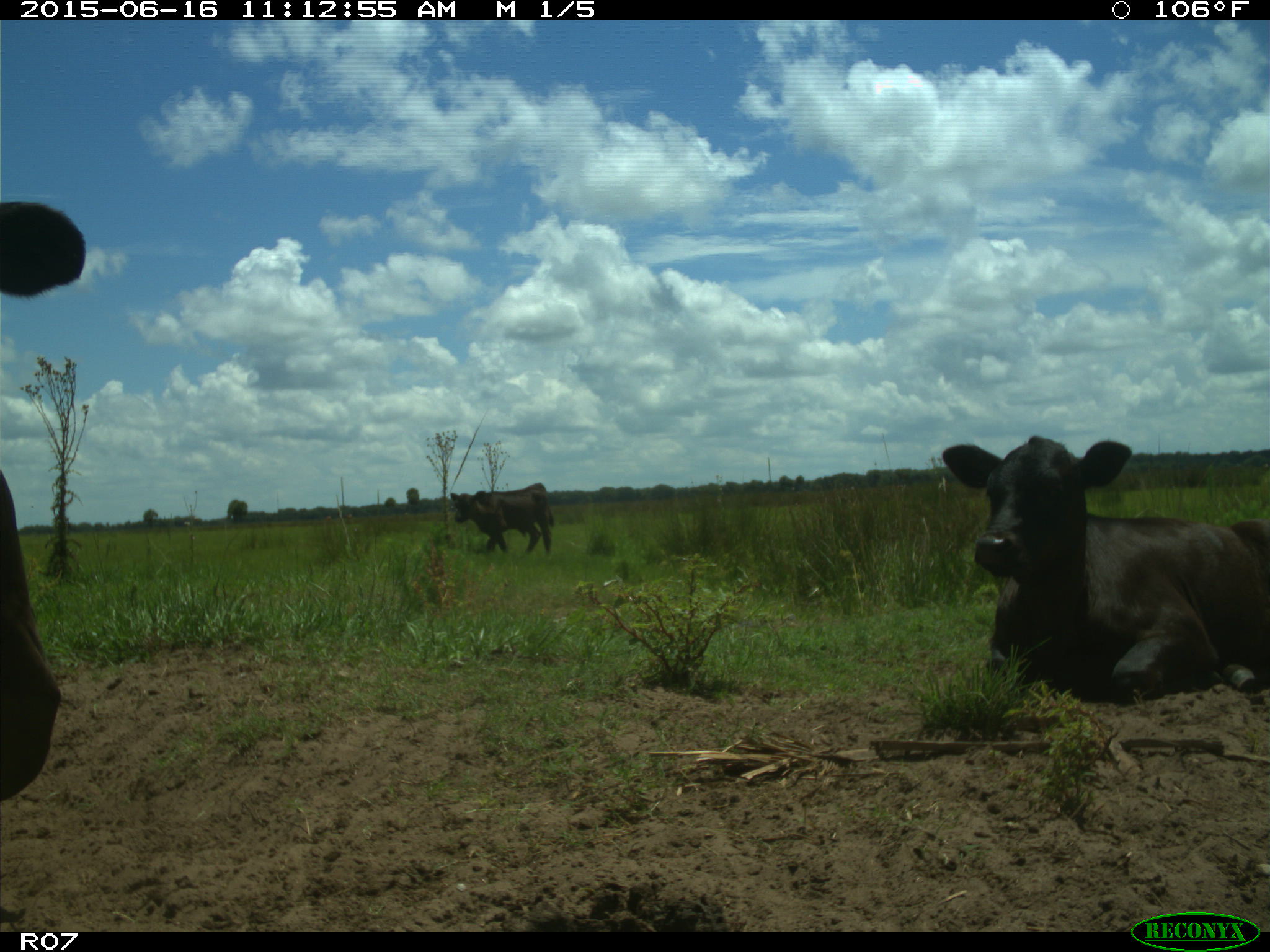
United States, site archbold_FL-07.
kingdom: Animalia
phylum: Chordata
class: Mammalia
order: Artiodactyla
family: Bovidae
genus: Bos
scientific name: Bos taurus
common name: domestic cow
Bos taurus (domestic cow).